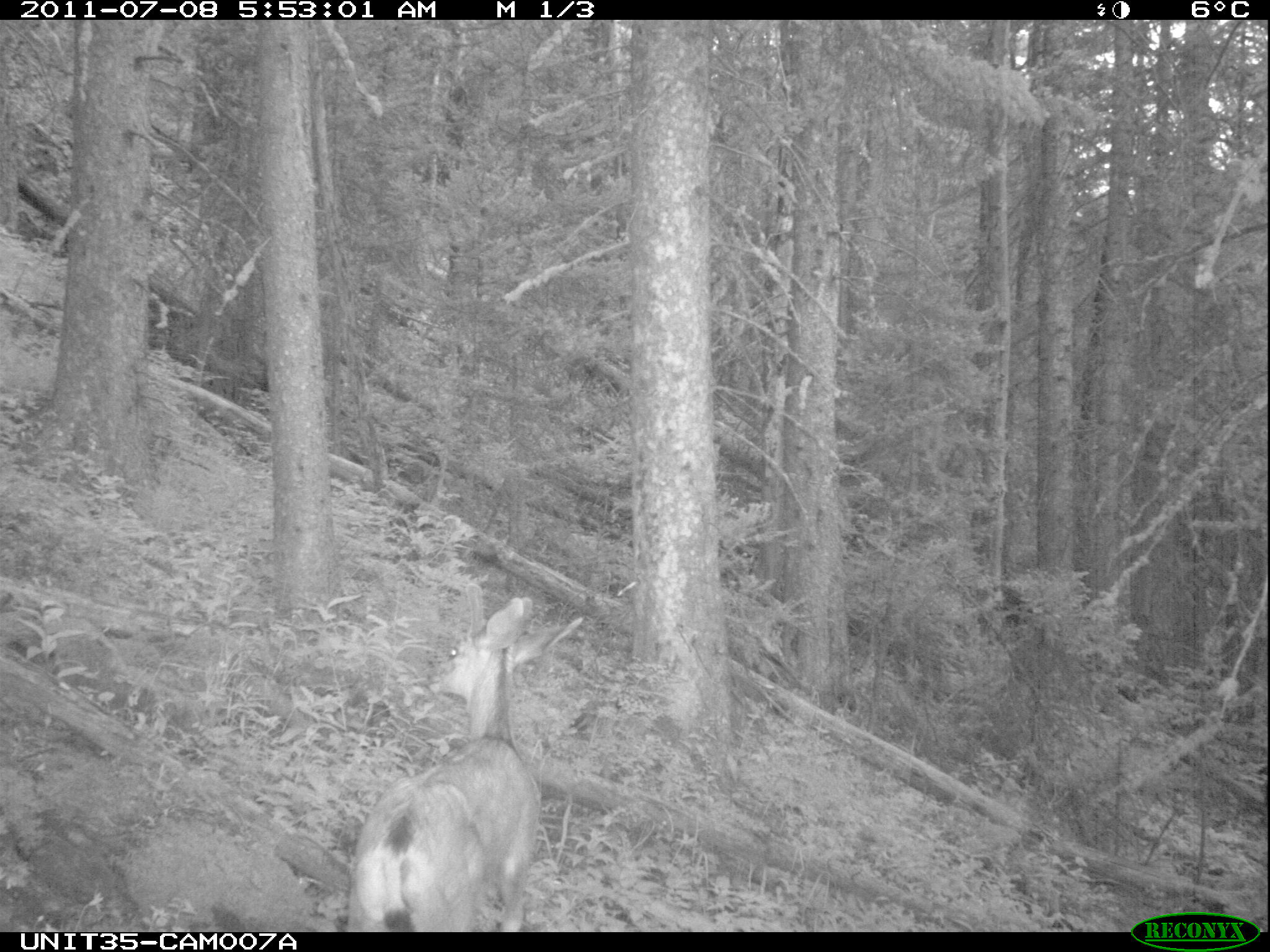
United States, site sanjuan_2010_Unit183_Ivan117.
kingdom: Animalia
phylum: Chordata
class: Mammalia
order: Artiodactyla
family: Cervidae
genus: Odocoileus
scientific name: Odocoileus hemionus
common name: mule deer